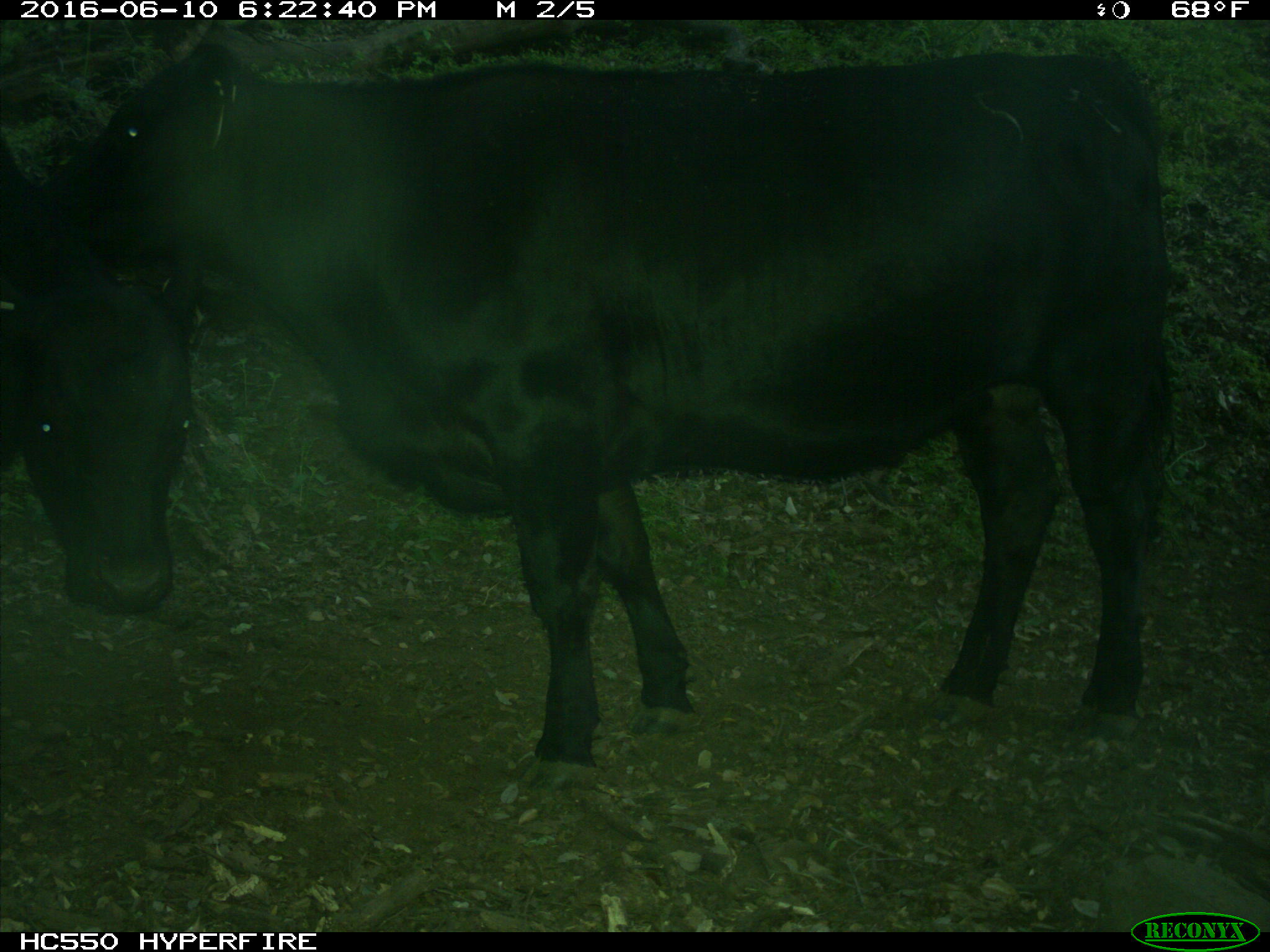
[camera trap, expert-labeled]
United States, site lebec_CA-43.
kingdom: Animalia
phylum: Chordata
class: Mammalia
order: Artiodactyla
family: Bovidae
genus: Bos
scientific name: Bos taurus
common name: domestic cow